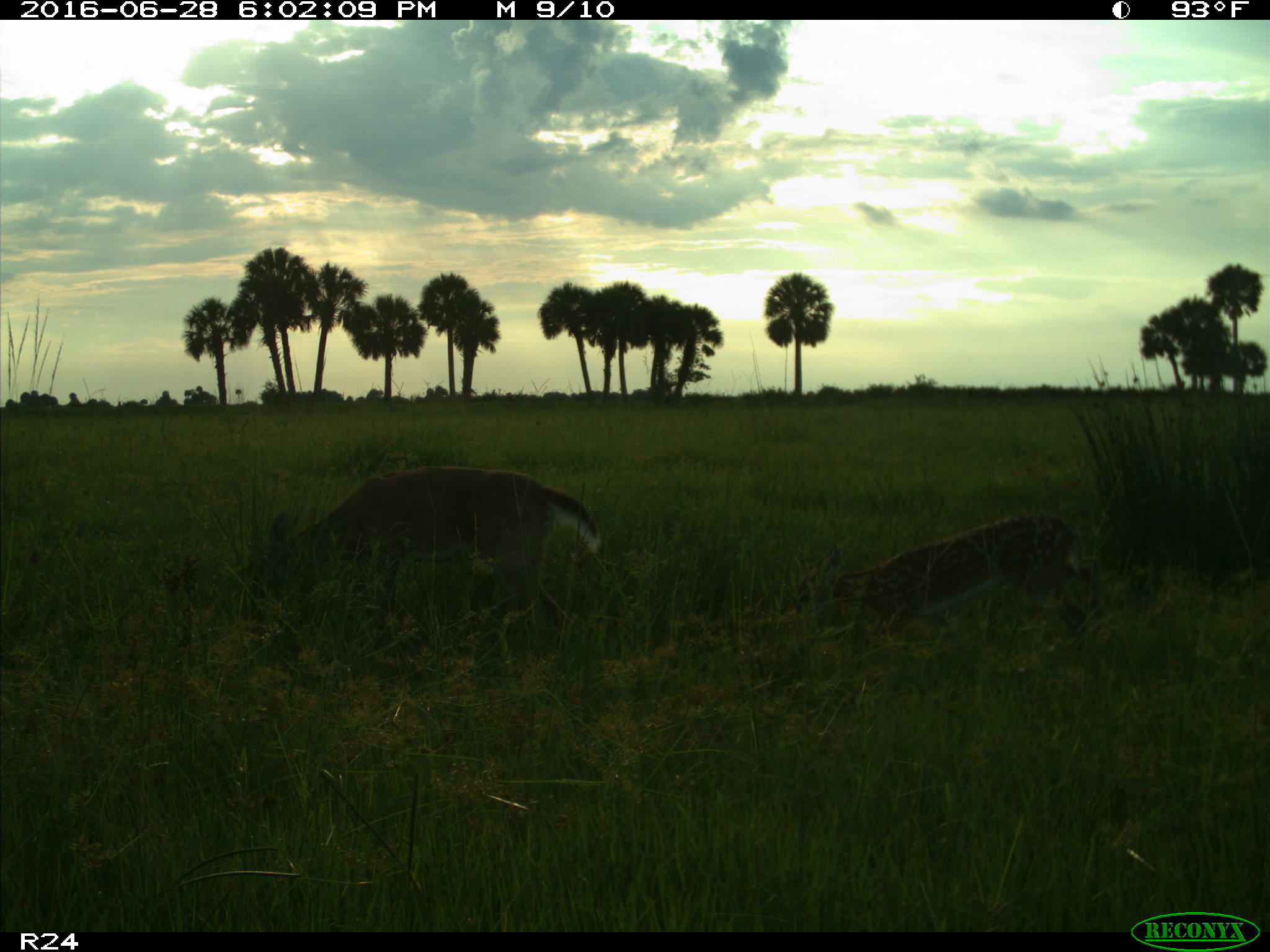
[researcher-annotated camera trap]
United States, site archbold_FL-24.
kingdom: Animalia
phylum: Chordata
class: Mammalia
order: Artiodactyla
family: Cervidae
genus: Odocoileus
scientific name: Odocoileus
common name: deer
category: unidentified deer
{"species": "unidentified deer (deer) (Odocoileus)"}